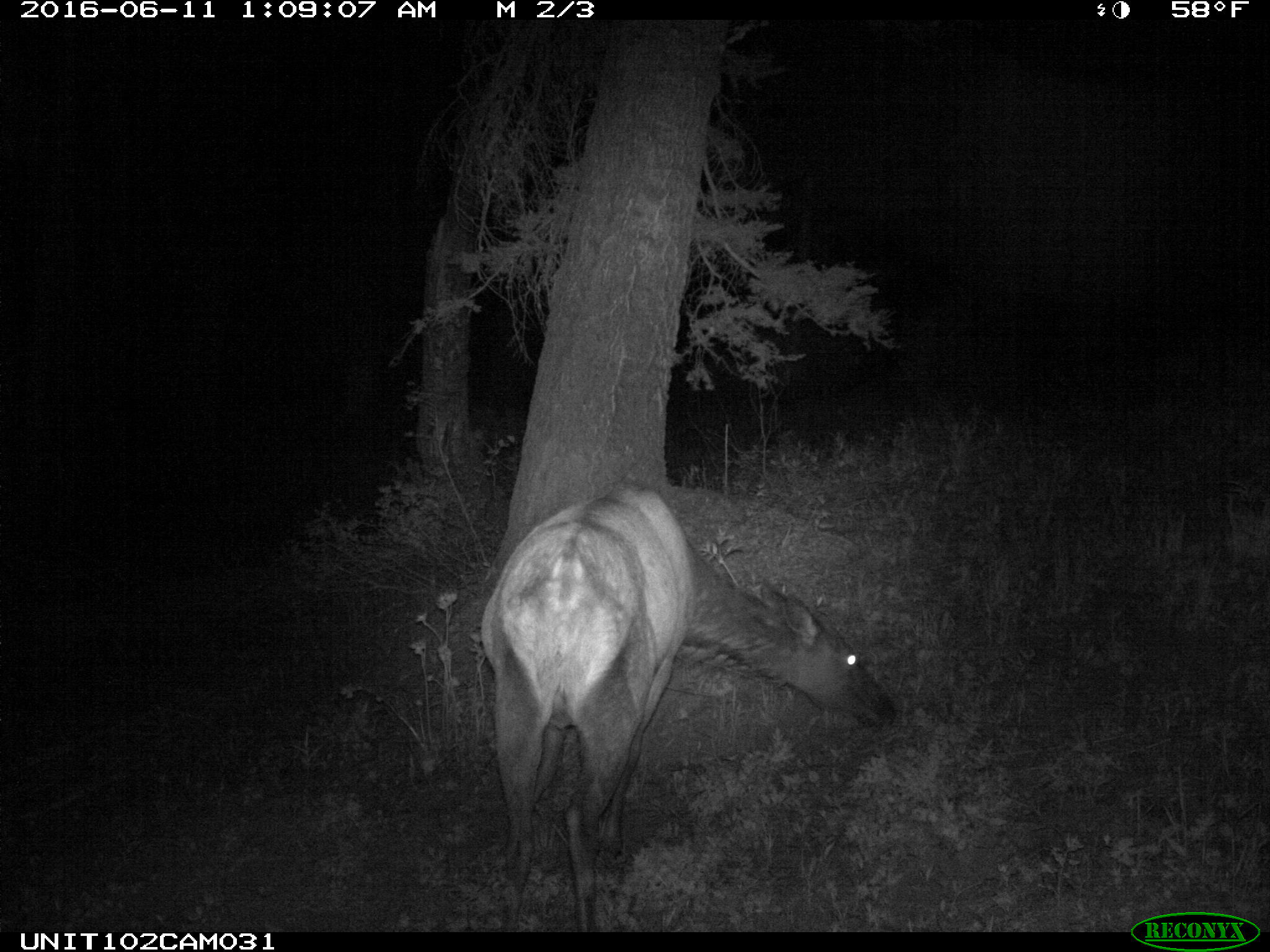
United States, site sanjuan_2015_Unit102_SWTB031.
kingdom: Animalia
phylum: Chordata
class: Mammalia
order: Artiodactyla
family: Cervidae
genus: Cervus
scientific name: Cervus elaphus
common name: red deer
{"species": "Cervus elaphus (red deer)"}